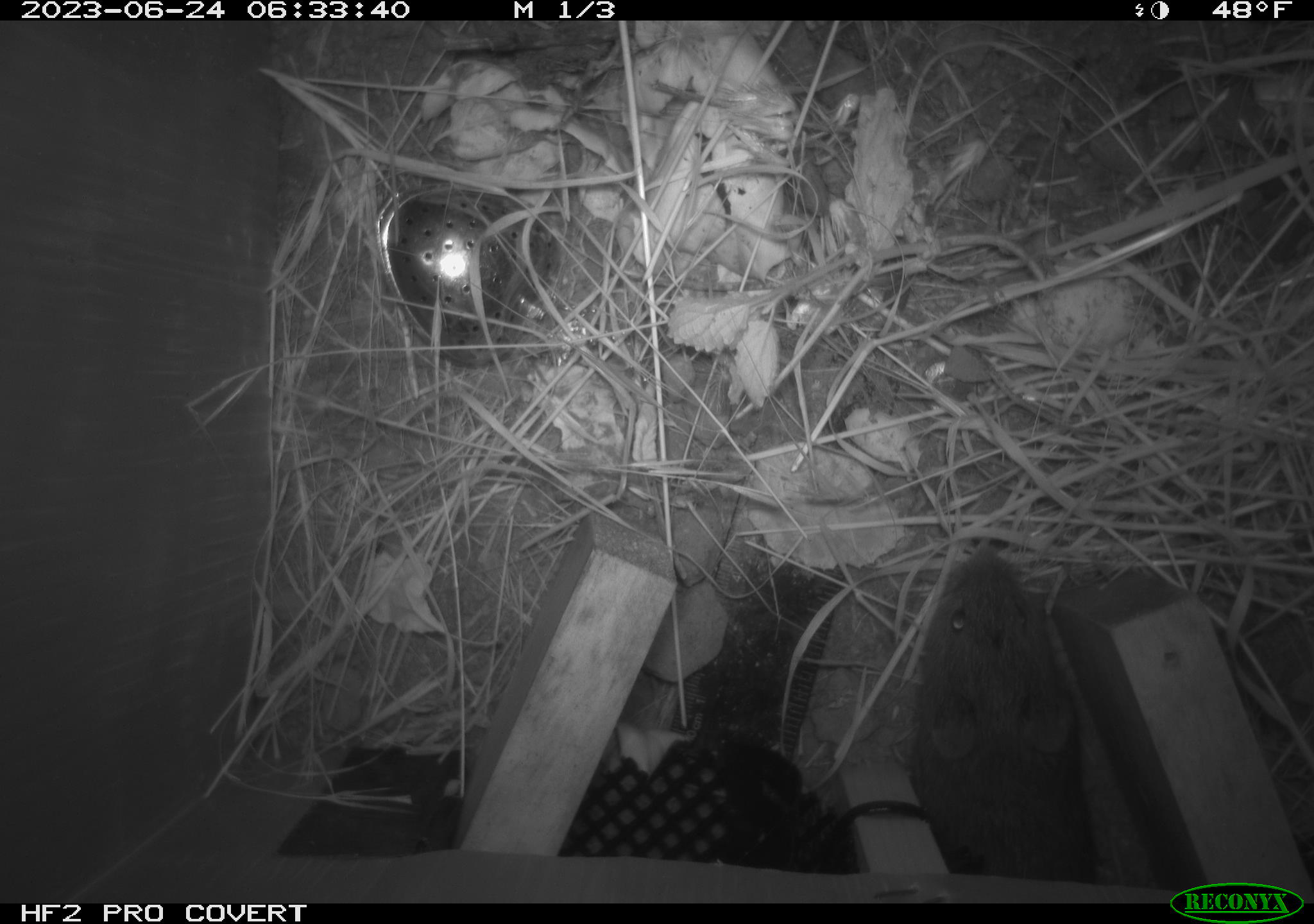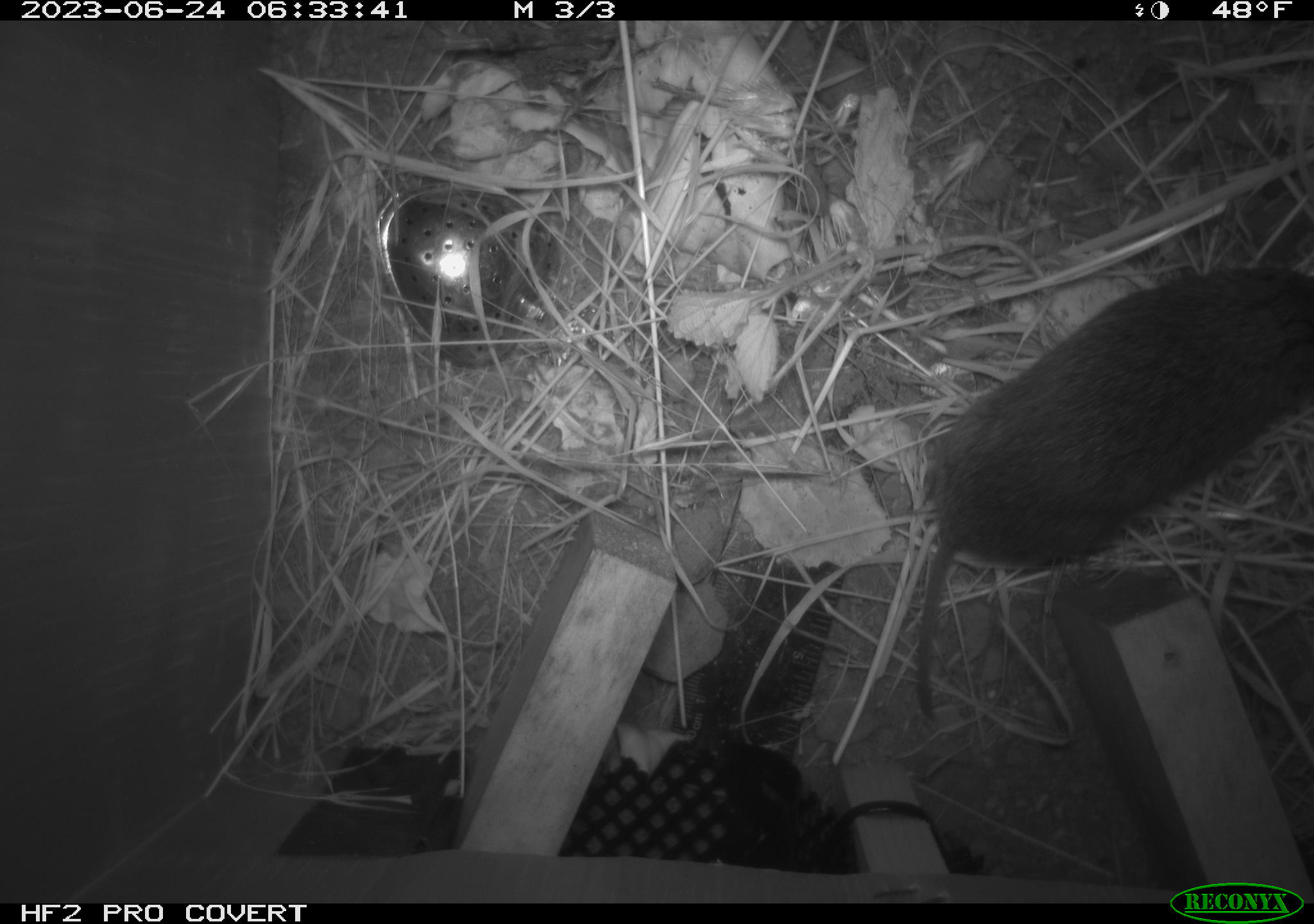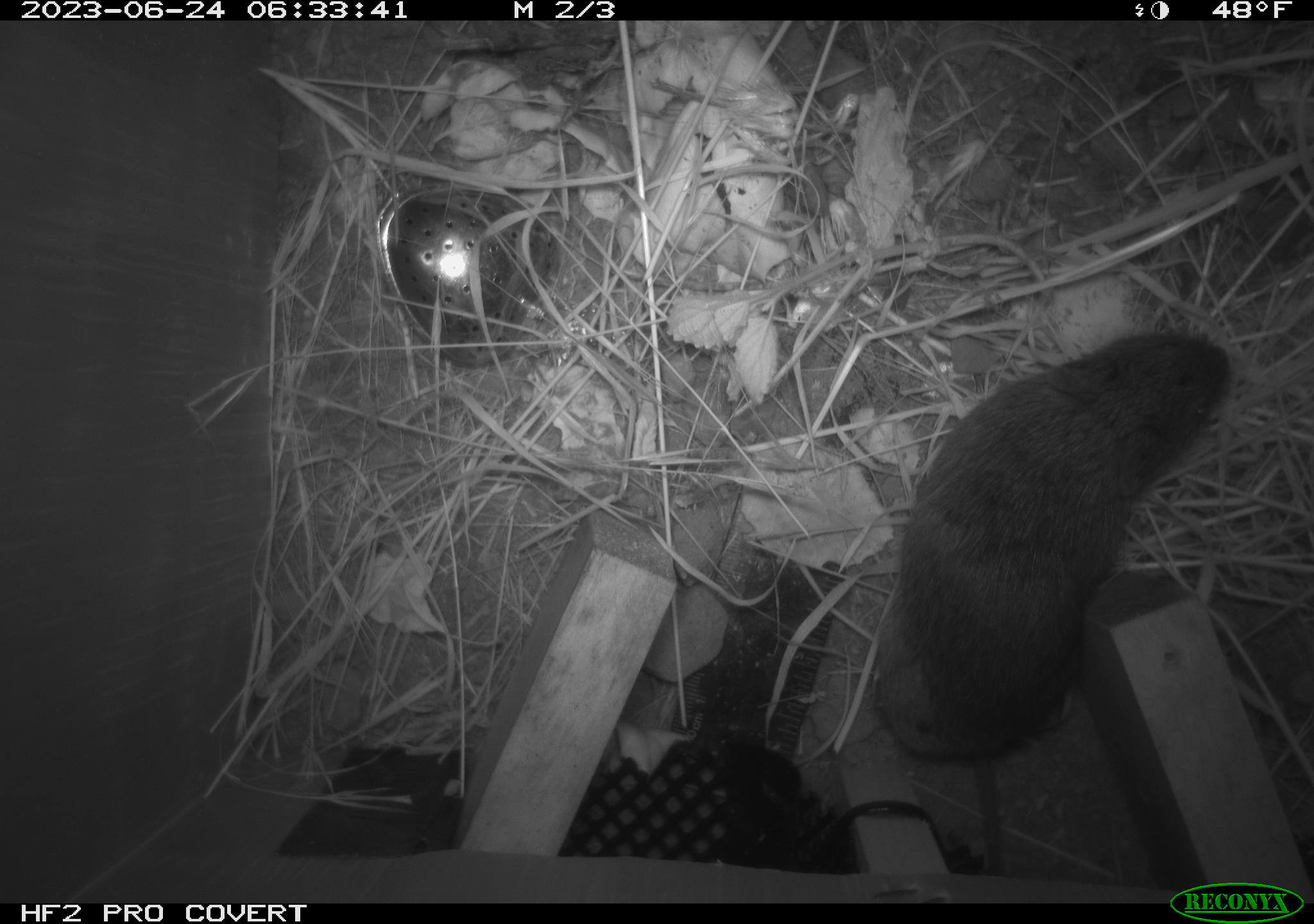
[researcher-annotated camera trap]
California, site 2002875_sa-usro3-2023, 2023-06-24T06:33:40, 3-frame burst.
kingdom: Animalia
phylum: Chordata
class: Mammalia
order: Rodentia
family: Cricetidae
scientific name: Arvicolinae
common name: voles, lemmings, and muskrats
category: arvicolinae subfamily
Arvicolinae subfamily (voles, lemmings, and muskrats) (Arvicolinae).